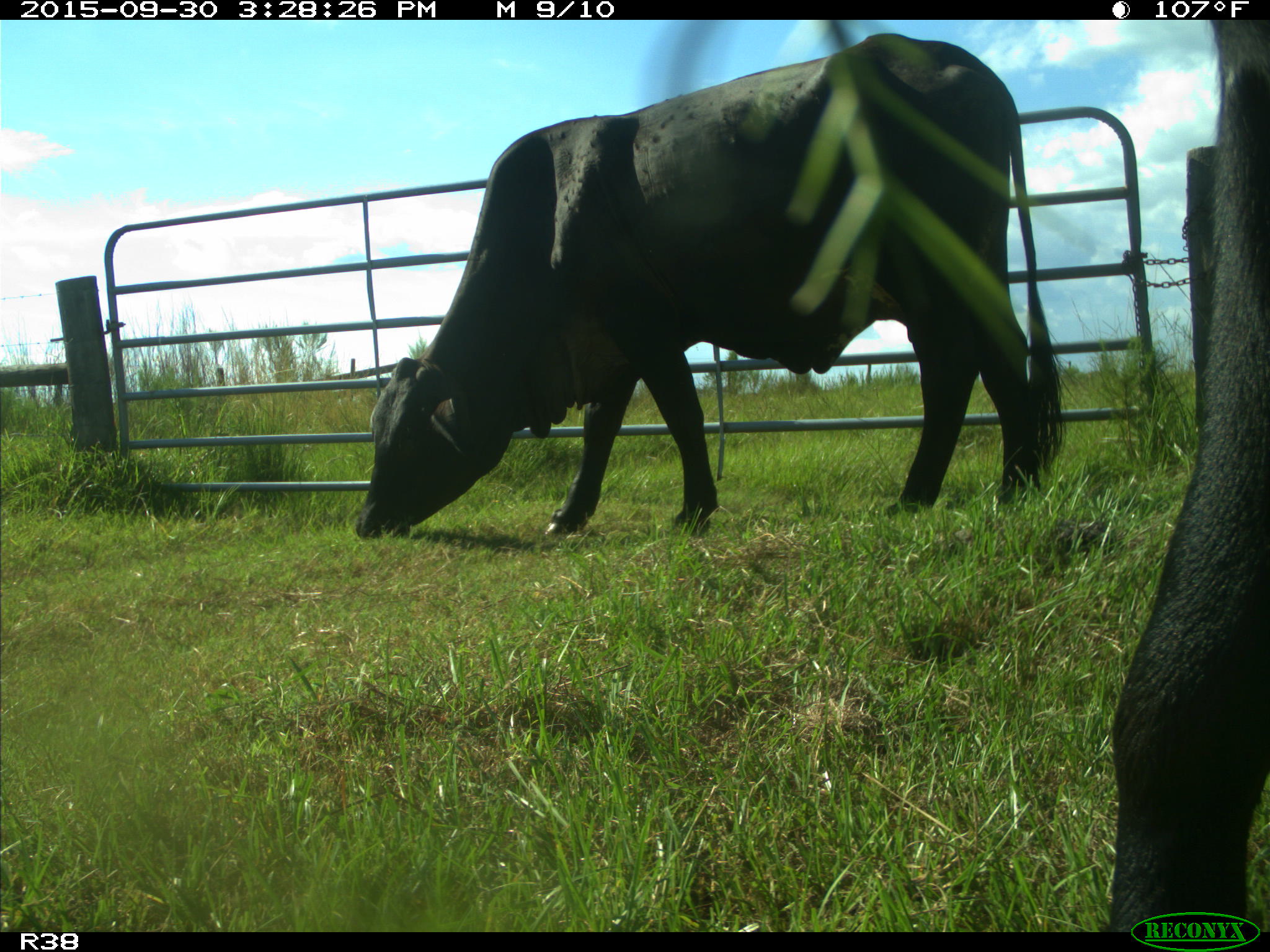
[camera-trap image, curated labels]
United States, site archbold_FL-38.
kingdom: Animalia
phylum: Chordata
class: Mammalia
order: Artiodactyla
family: Bovidae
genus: Bos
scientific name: Bos taurus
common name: domestic cow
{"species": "Bos taurus (domestic cow)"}